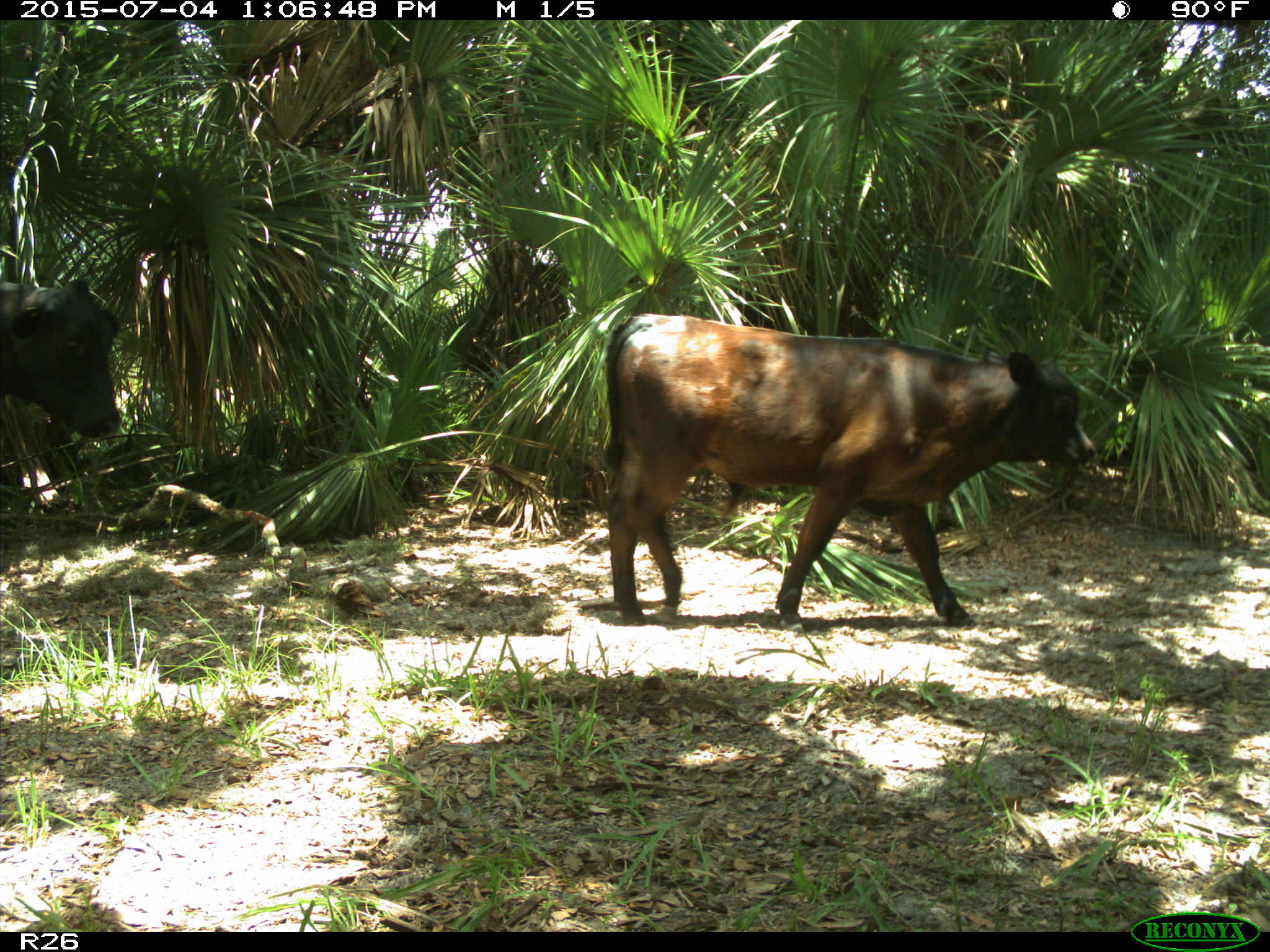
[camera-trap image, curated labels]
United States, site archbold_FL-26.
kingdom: Animalia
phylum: Chordata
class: Mammalia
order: Artiodactyla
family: Bovidae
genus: Bos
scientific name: Bos taurus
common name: domestic cow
Bos taurus (domestic cow).